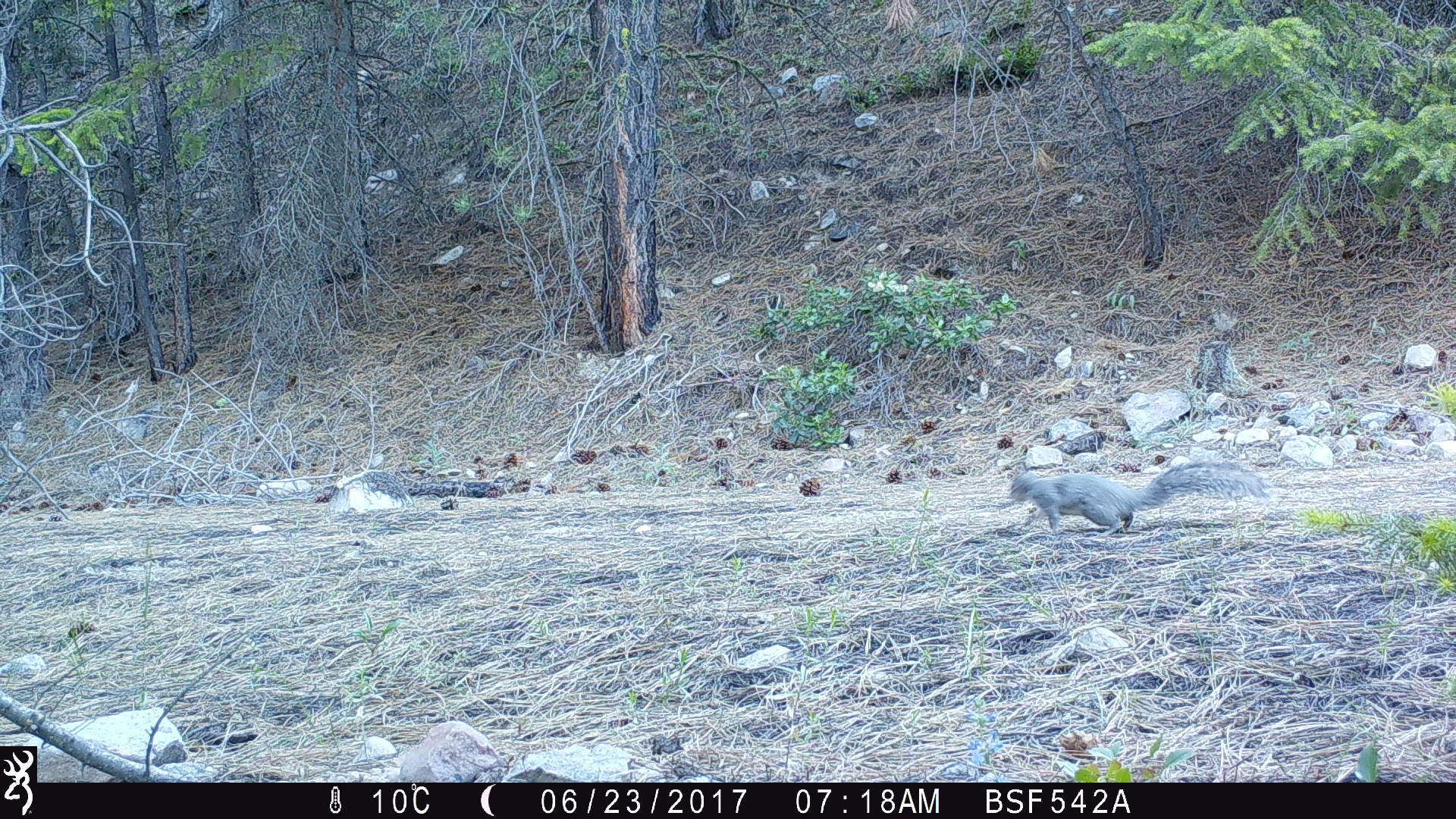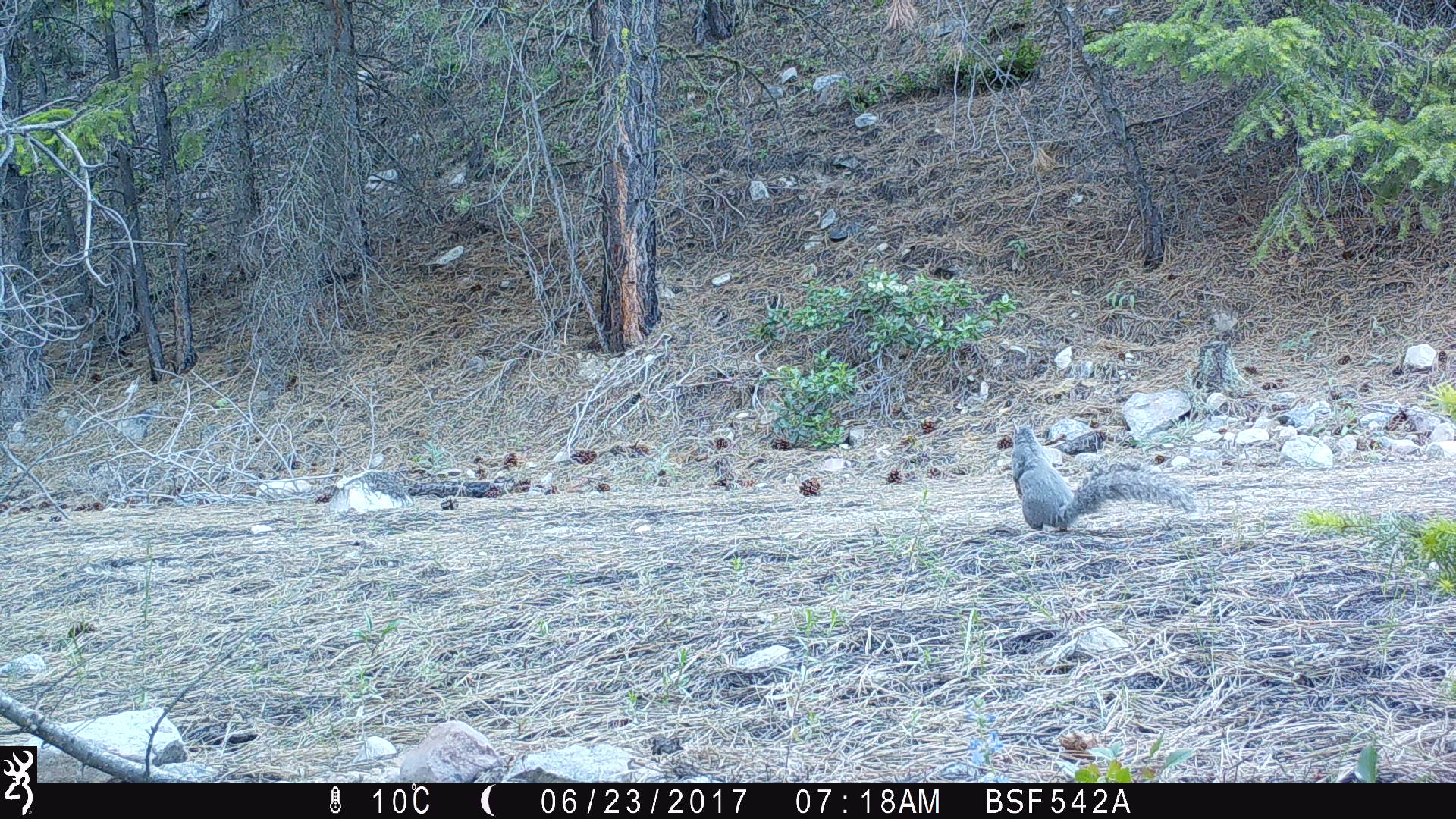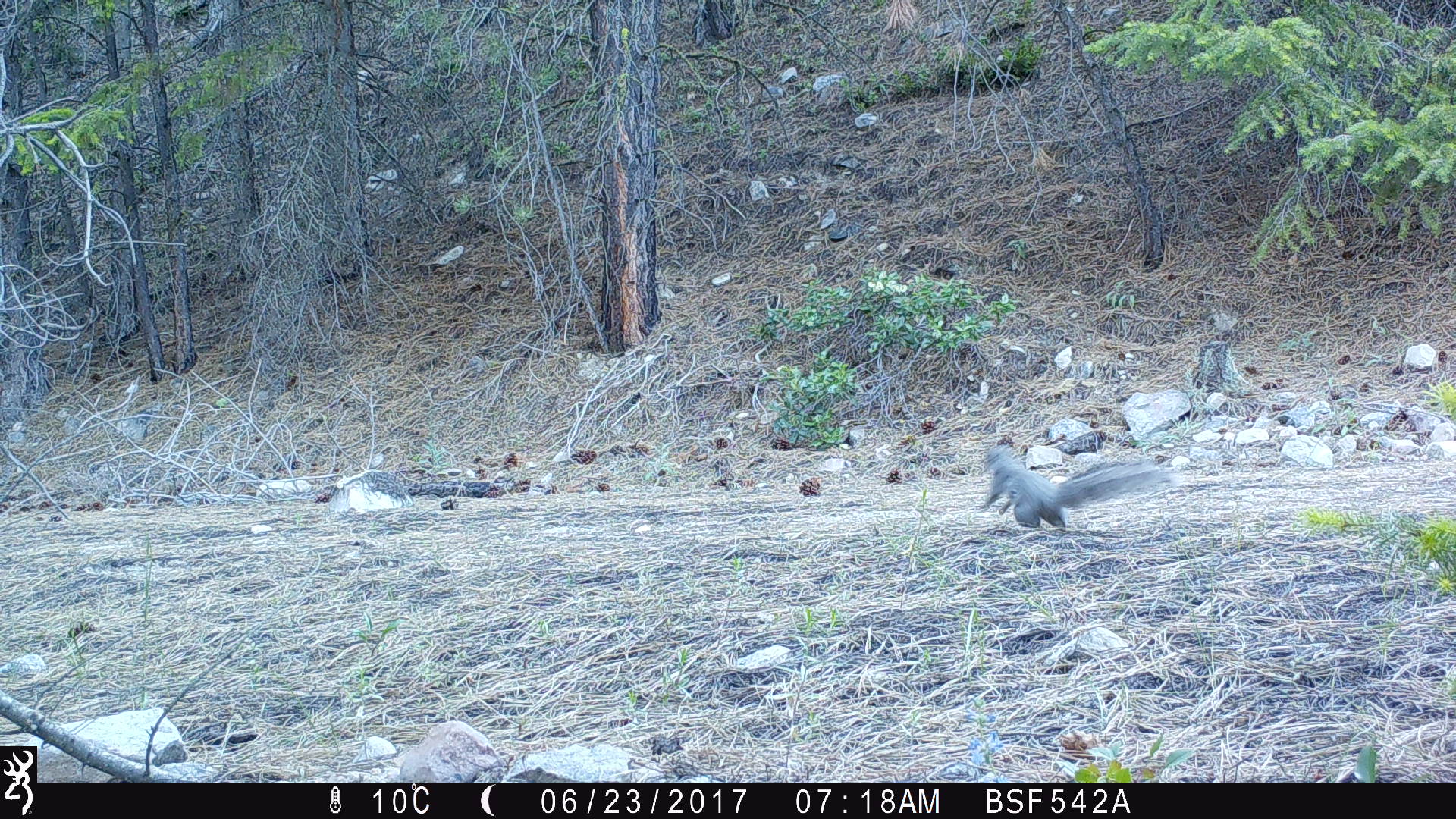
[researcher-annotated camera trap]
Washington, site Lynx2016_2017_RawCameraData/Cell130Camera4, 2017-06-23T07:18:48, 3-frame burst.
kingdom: Animalia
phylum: Chordata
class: Mammalia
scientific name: Mammalia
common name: small mammal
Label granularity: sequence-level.